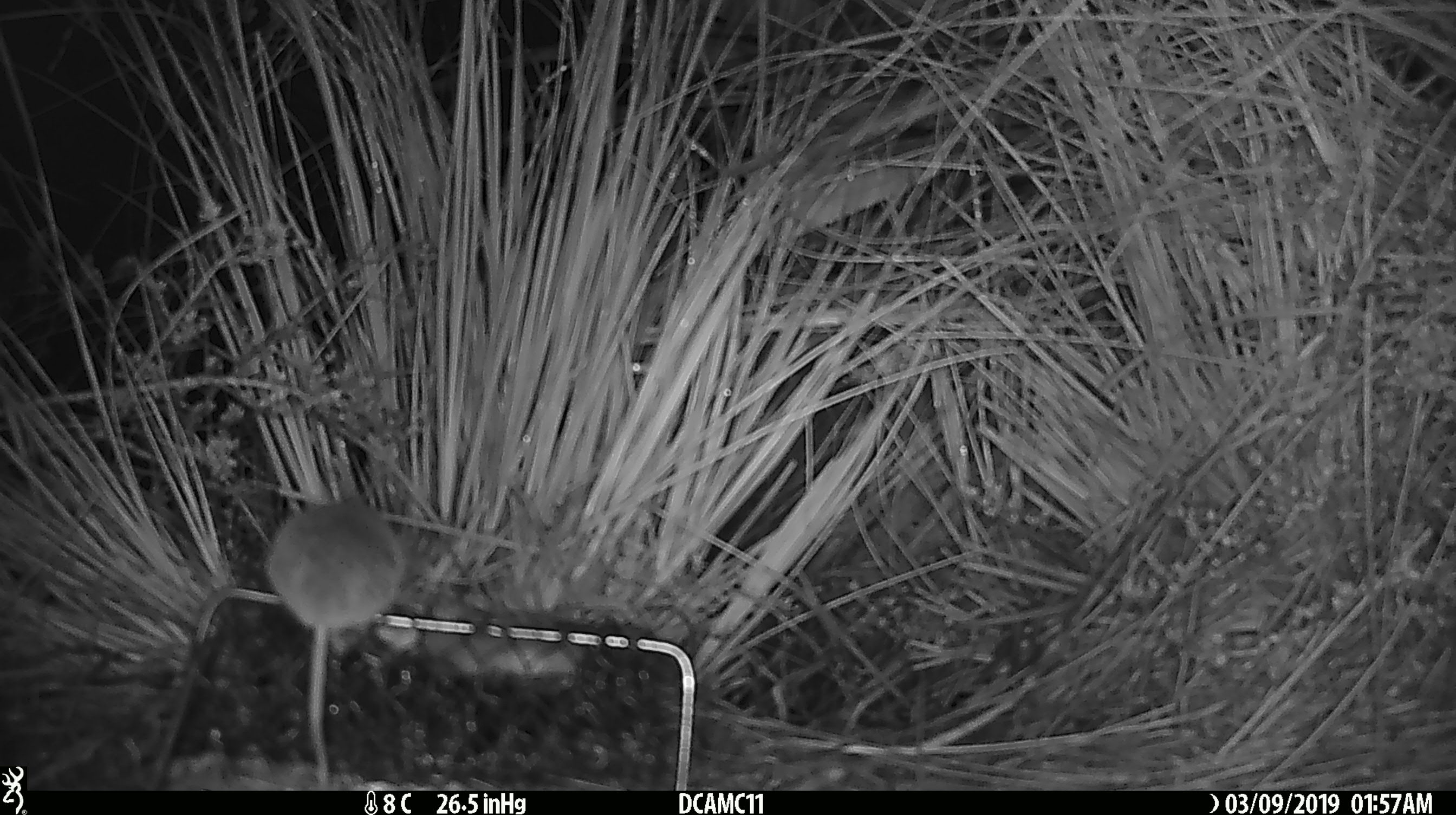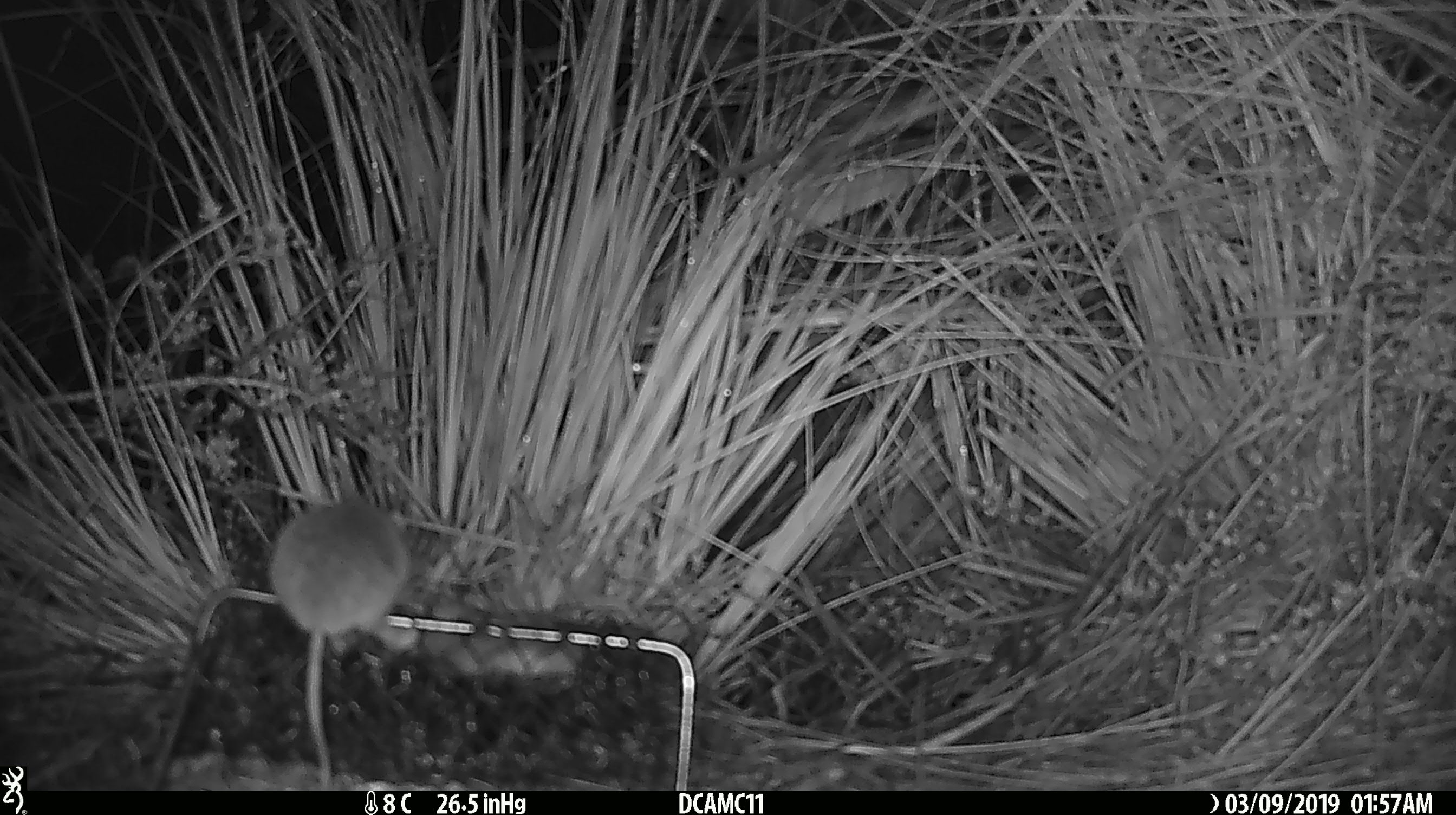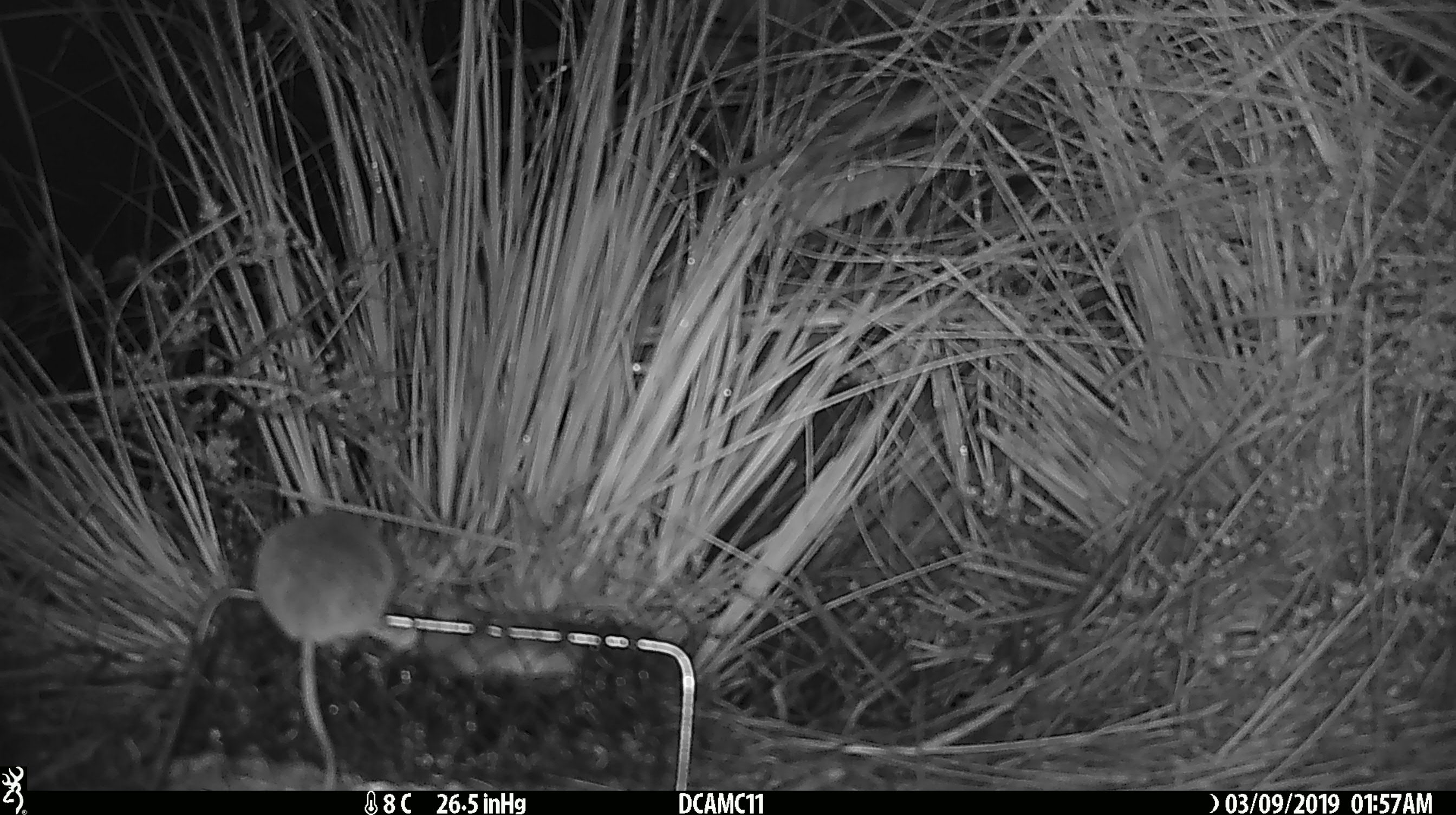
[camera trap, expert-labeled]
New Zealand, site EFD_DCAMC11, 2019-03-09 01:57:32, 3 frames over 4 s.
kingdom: Animalia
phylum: Chordata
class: Mammalia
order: Rodentia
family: Muridae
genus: Mus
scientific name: Mus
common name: mouse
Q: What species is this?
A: Mouse (Mus).